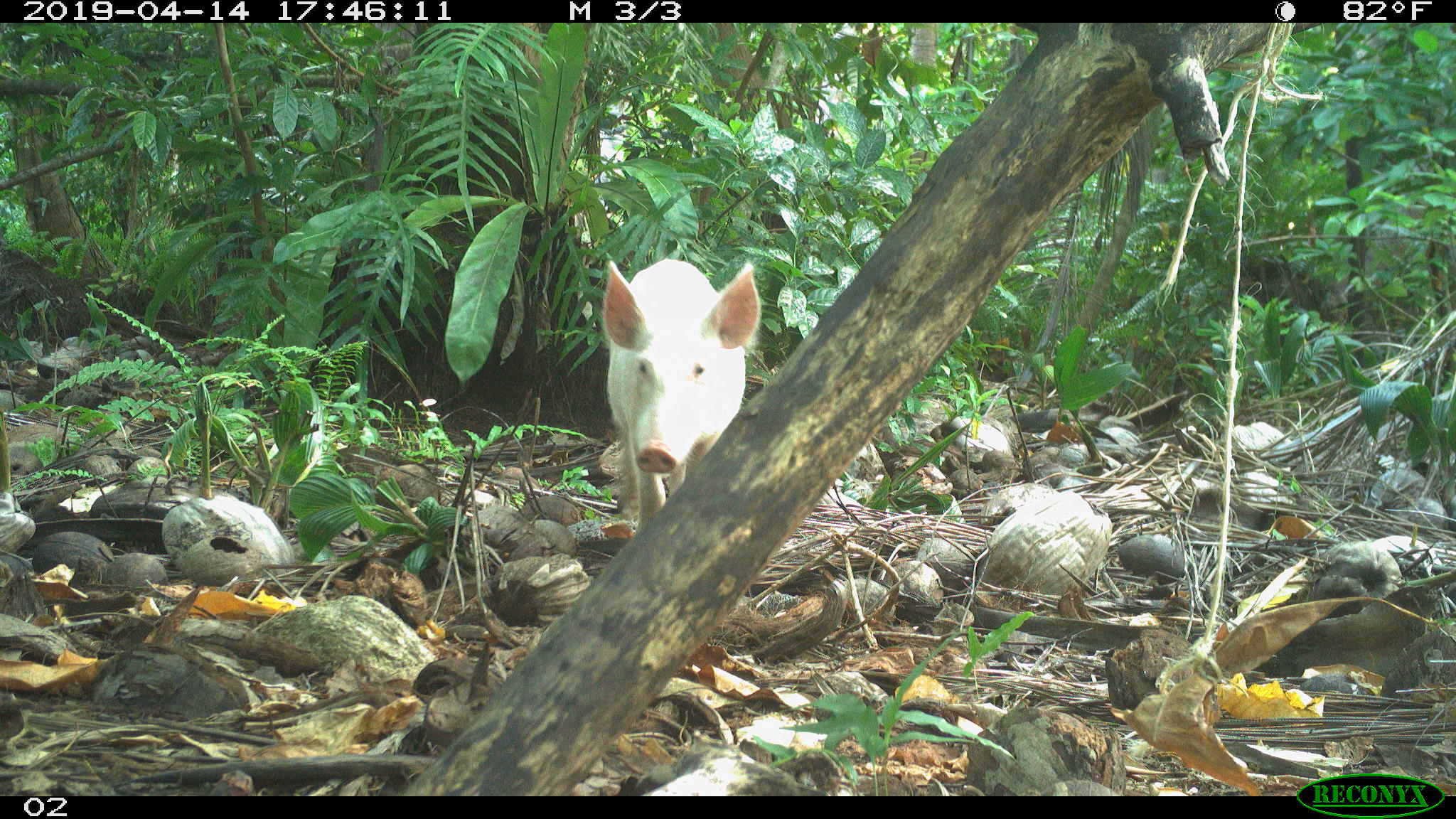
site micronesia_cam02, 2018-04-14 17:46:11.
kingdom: Animalia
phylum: Chordata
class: Mammalia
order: Artiodactyla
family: Suidae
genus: Sus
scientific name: Sus scrofa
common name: pig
Pig (Sus scrofa).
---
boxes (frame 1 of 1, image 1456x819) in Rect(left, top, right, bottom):
pig: Rect(591, 256, 758, 550)